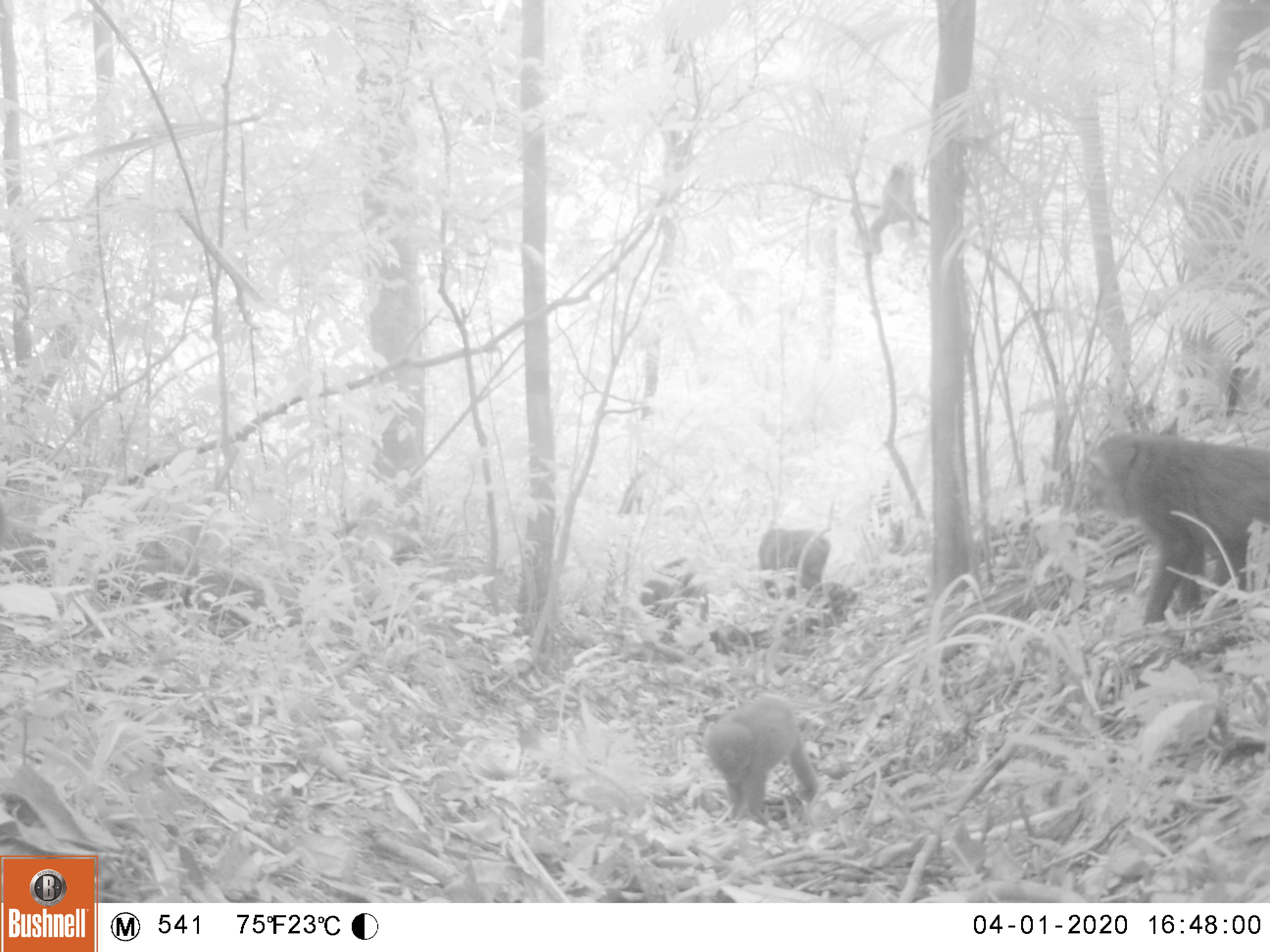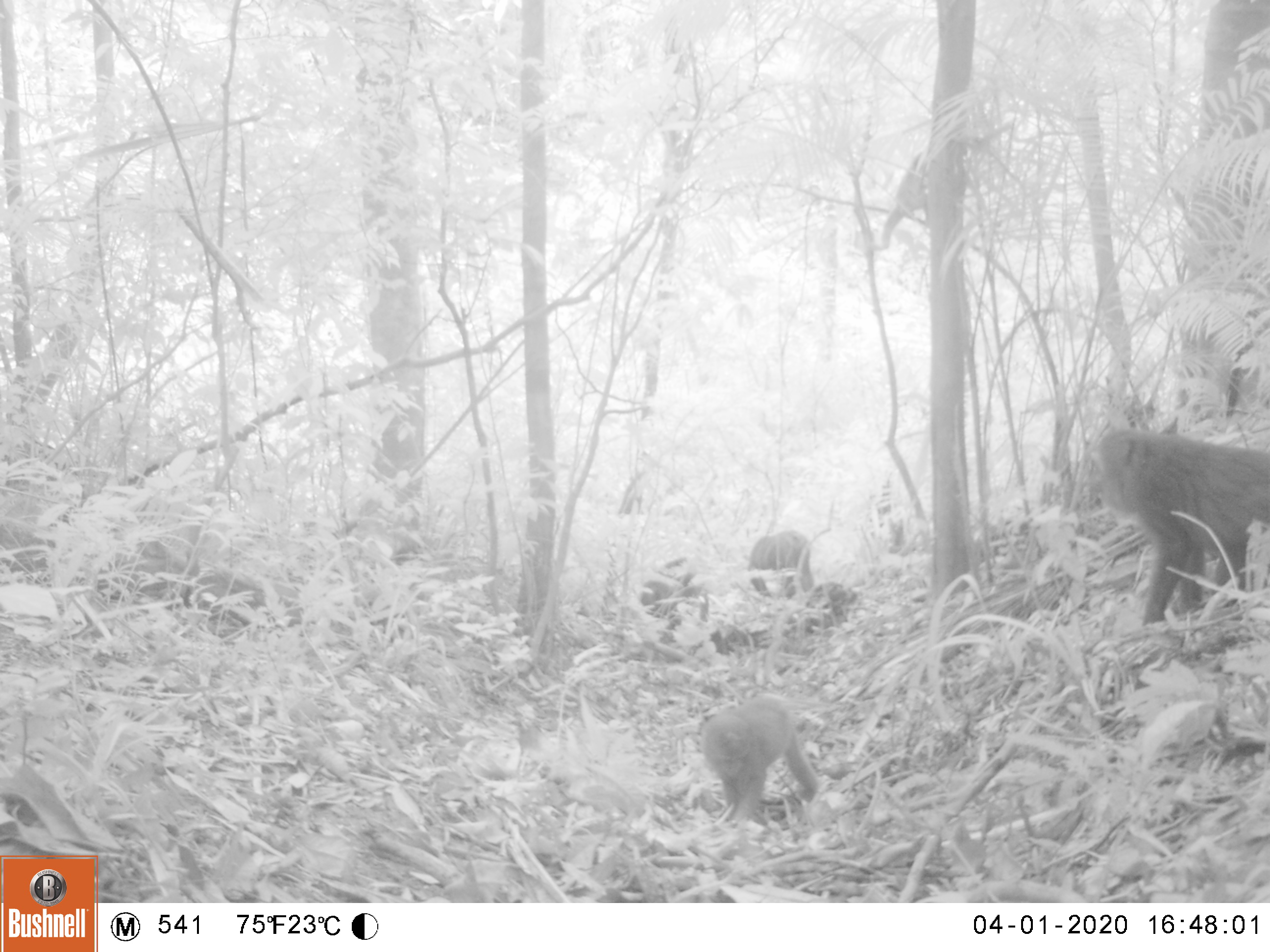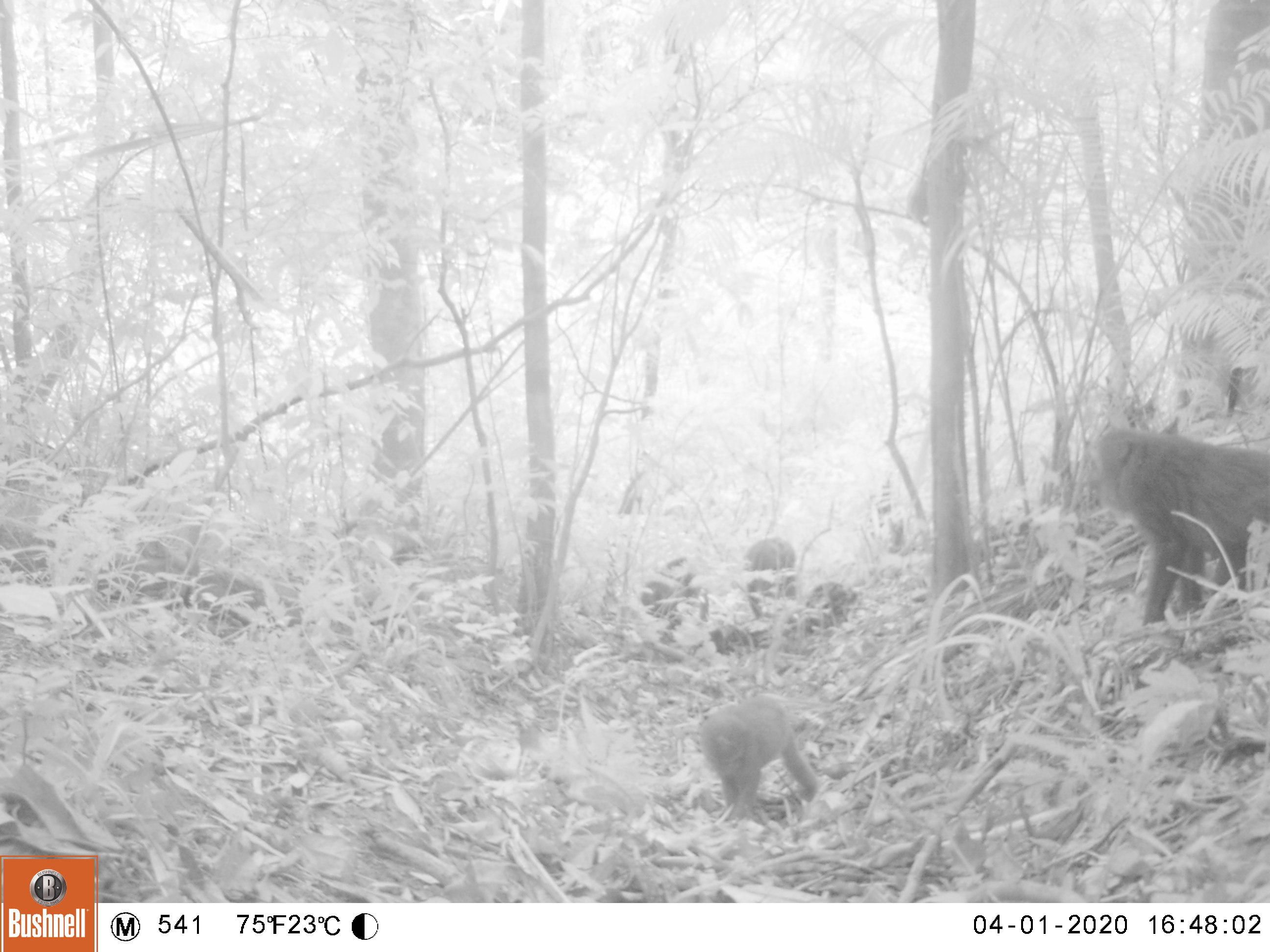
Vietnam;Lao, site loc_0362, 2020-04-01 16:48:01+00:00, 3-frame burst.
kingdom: Animalia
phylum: Chordata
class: Mammalia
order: Primates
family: Cercopithecidae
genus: Macaca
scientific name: Macaca arctoides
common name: stump-tailed macaque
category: stump tailed macaque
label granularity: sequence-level